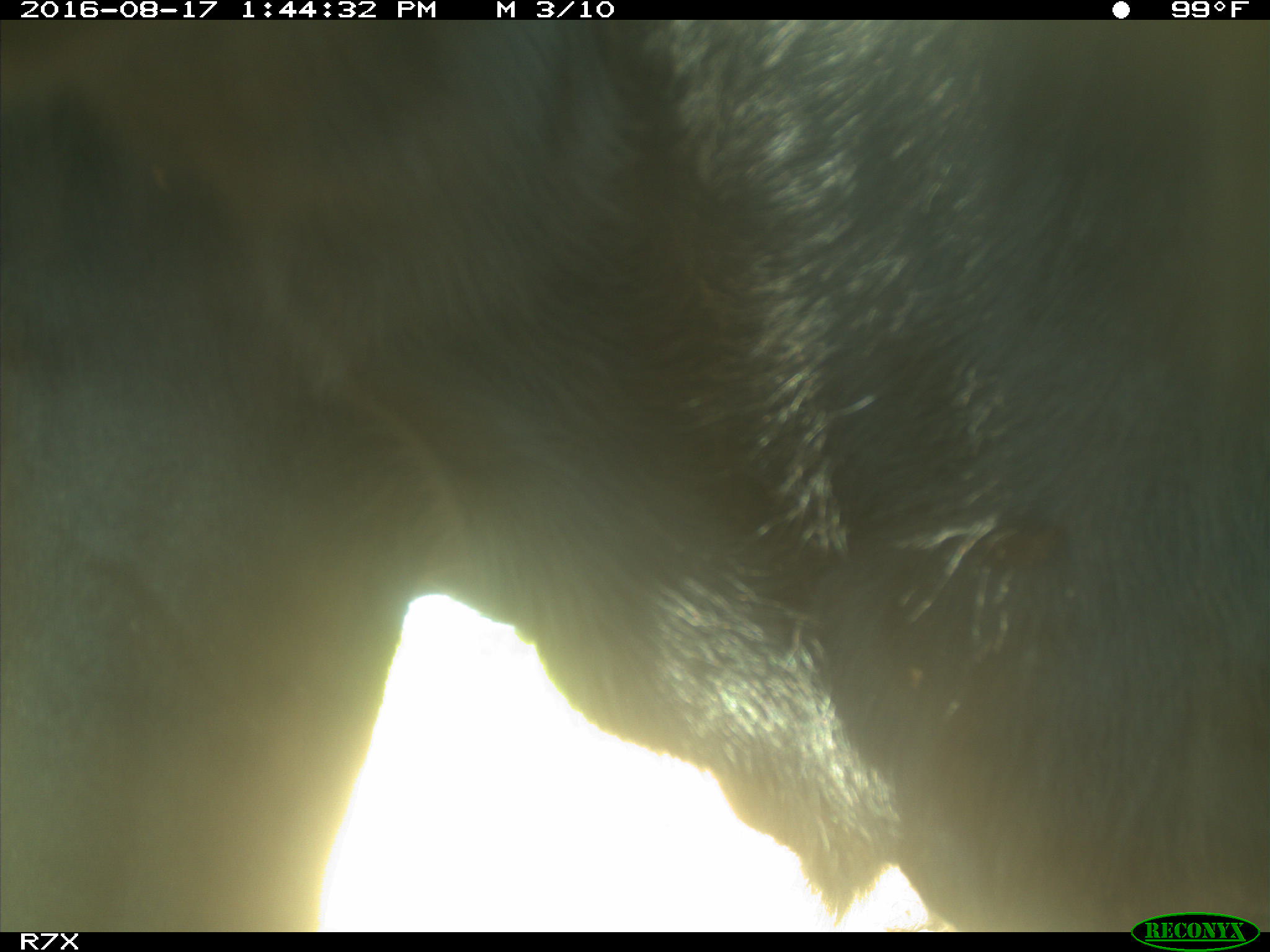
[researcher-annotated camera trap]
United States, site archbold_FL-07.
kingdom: Animalia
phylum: Chordata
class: Mammalia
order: Artiodactyla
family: Bovidae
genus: Bos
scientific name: Bos taurus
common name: domestic cow